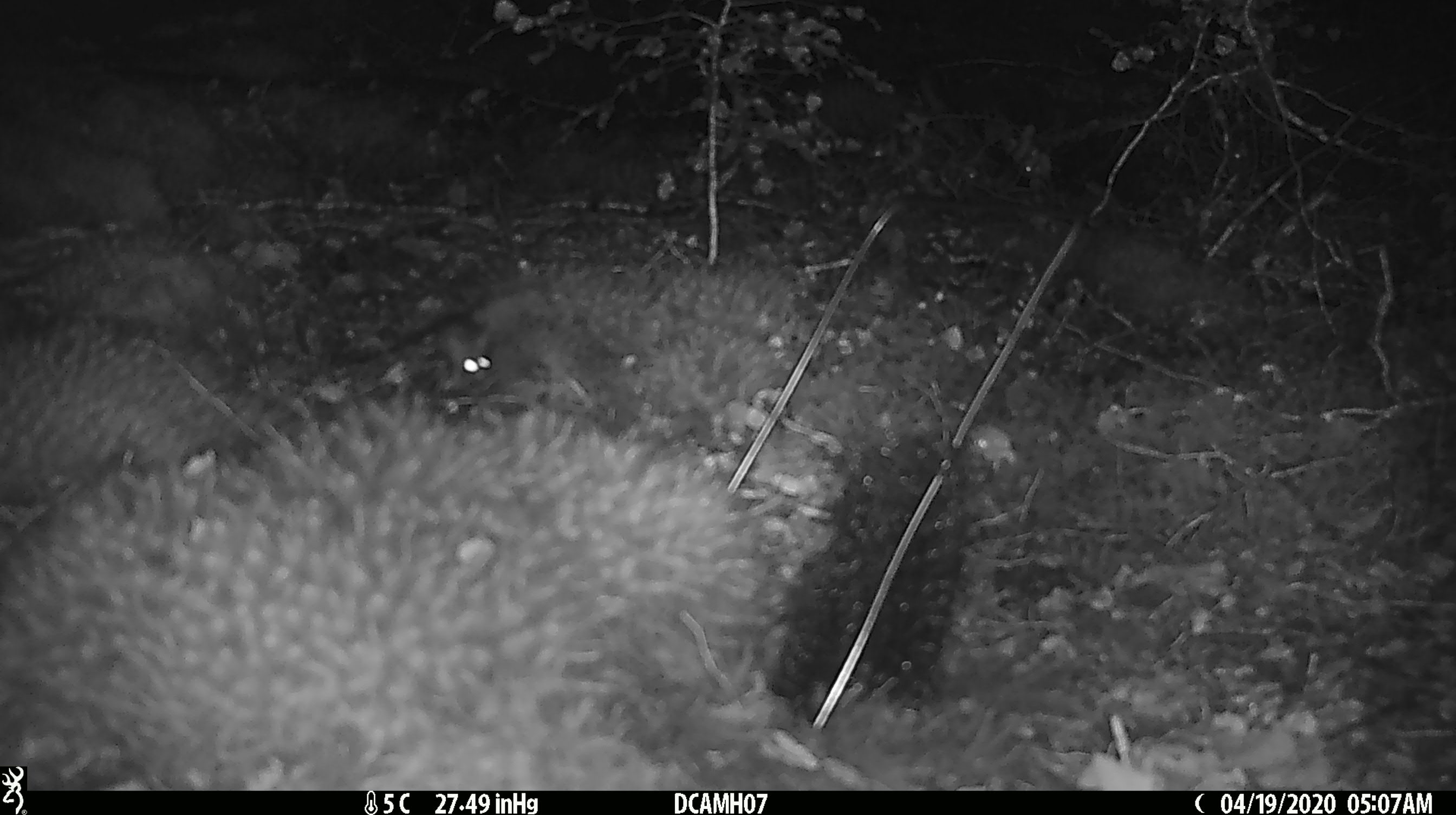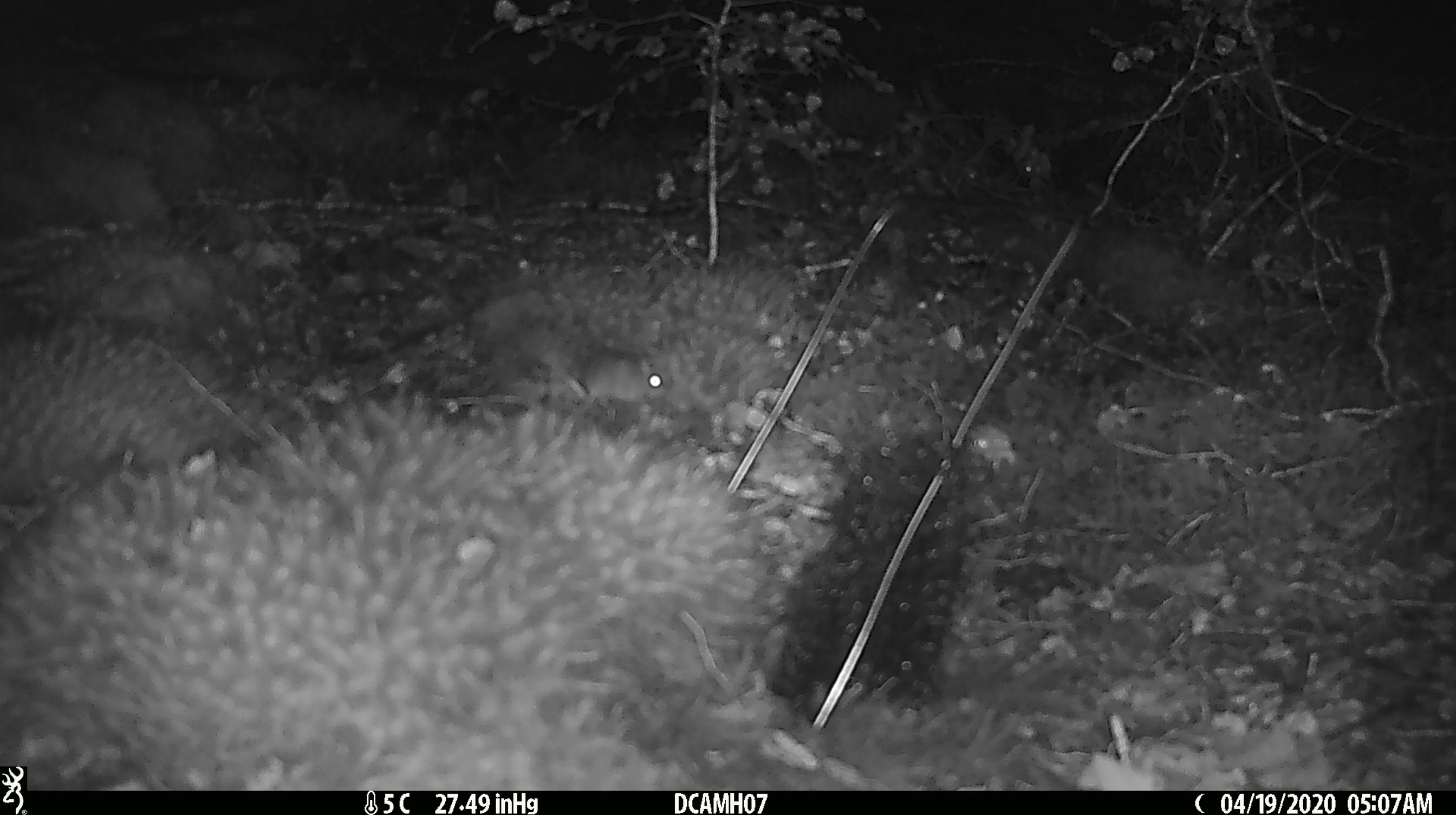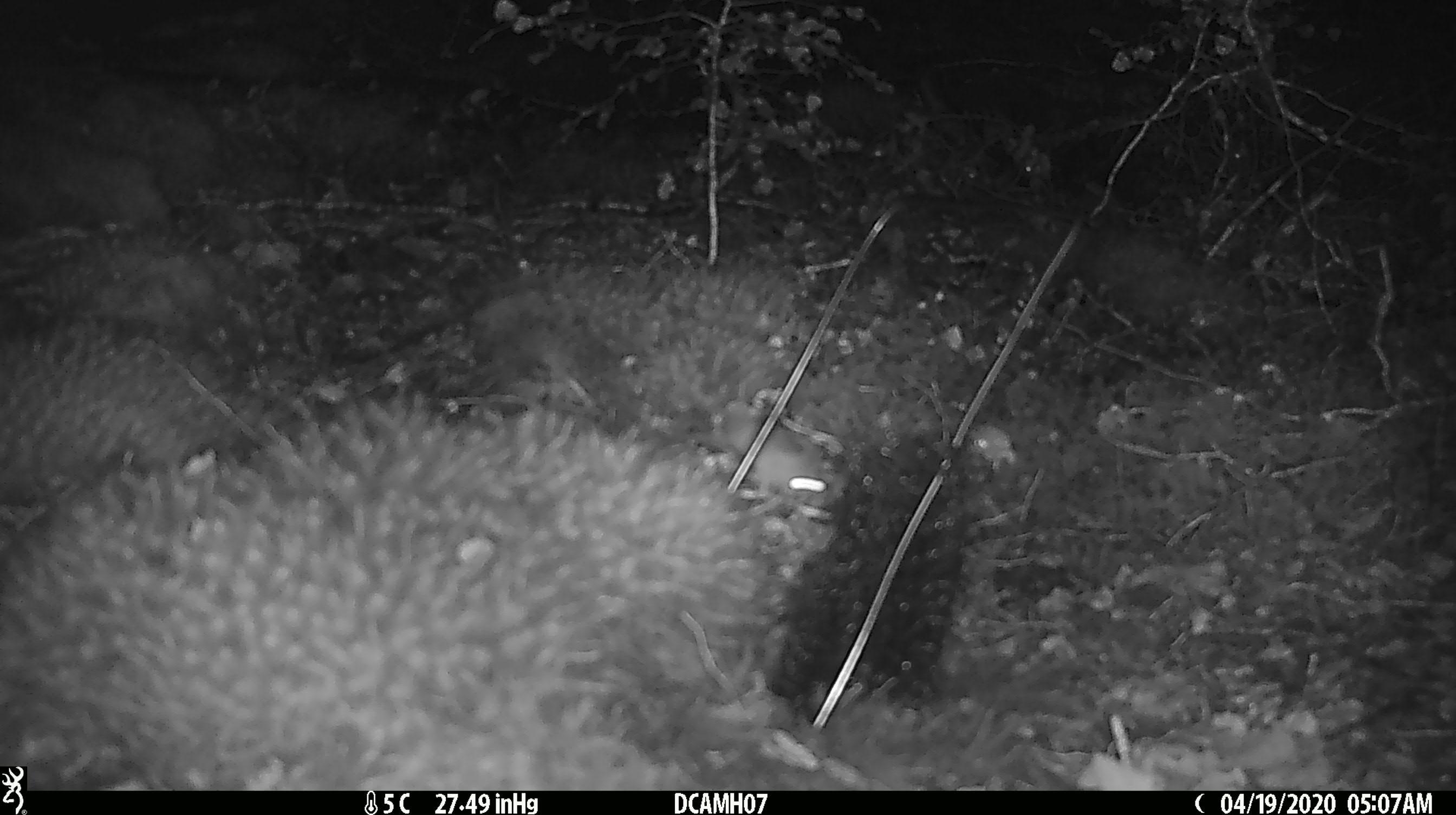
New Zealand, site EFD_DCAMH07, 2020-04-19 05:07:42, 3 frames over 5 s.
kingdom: Animalia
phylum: Chordata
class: Mammalia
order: Rodentia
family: Muridae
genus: Mus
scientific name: Mus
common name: mouse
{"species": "mouse (Mus)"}